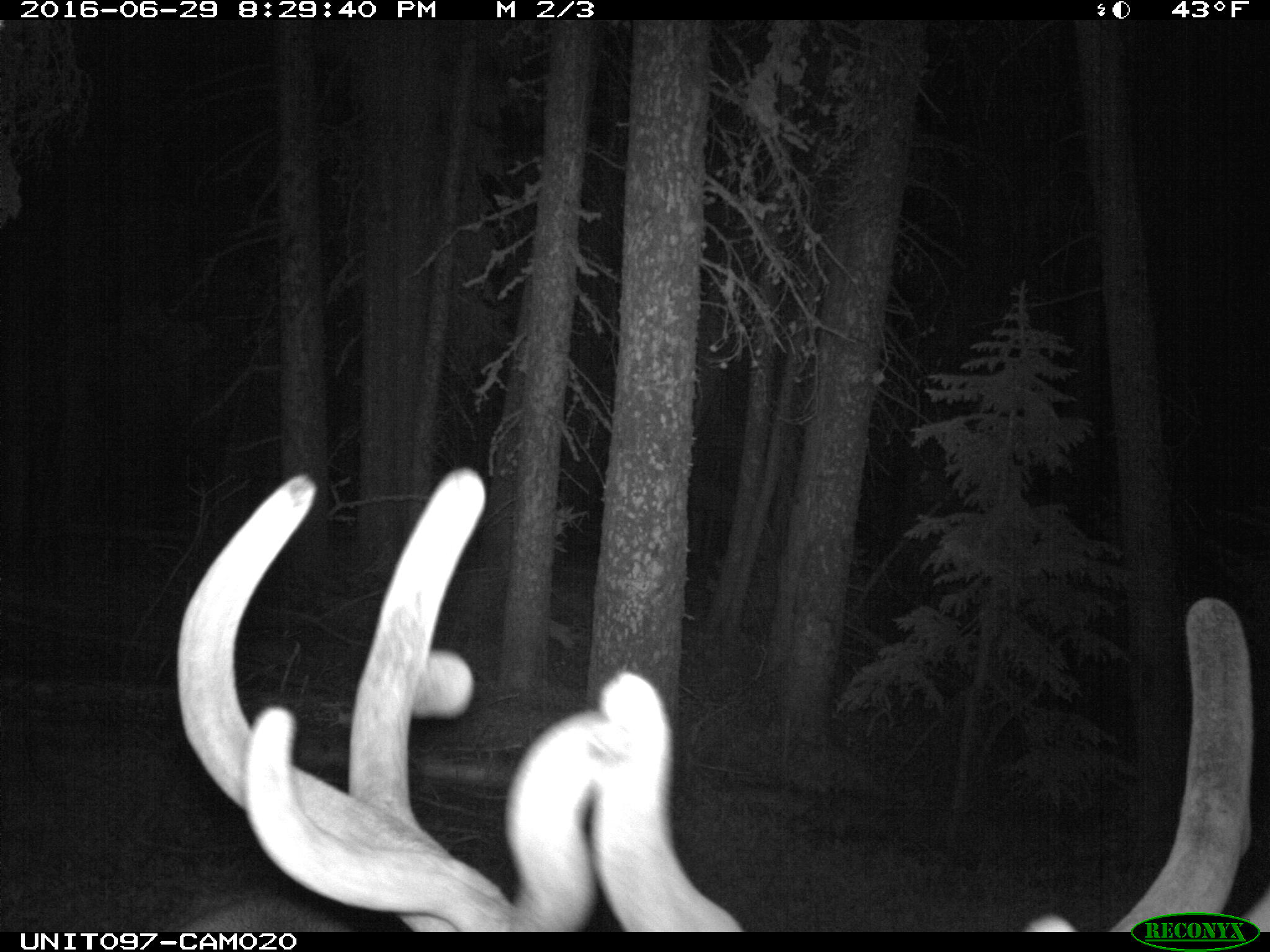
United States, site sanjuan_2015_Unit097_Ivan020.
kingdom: Animalia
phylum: Chordata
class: Mammalia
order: Artiodactyla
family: Cervidae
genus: Cervus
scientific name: Cervus elaphus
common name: red deer